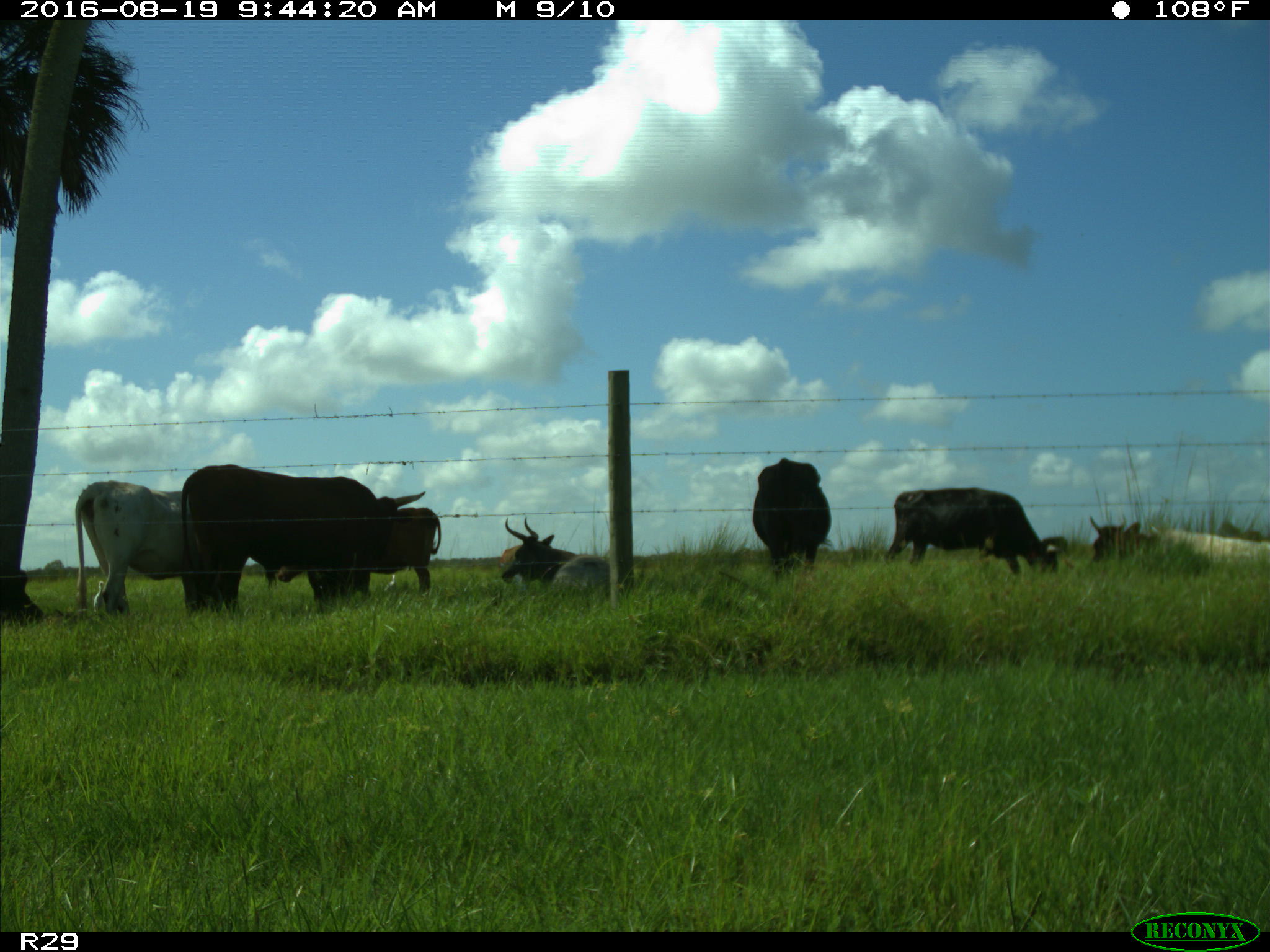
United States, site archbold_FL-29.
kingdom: Animalia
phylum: Chordata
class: Mammalia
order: Artiodactyla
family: Bovidae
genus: Bos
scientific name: Bos taurus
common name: domestic cow